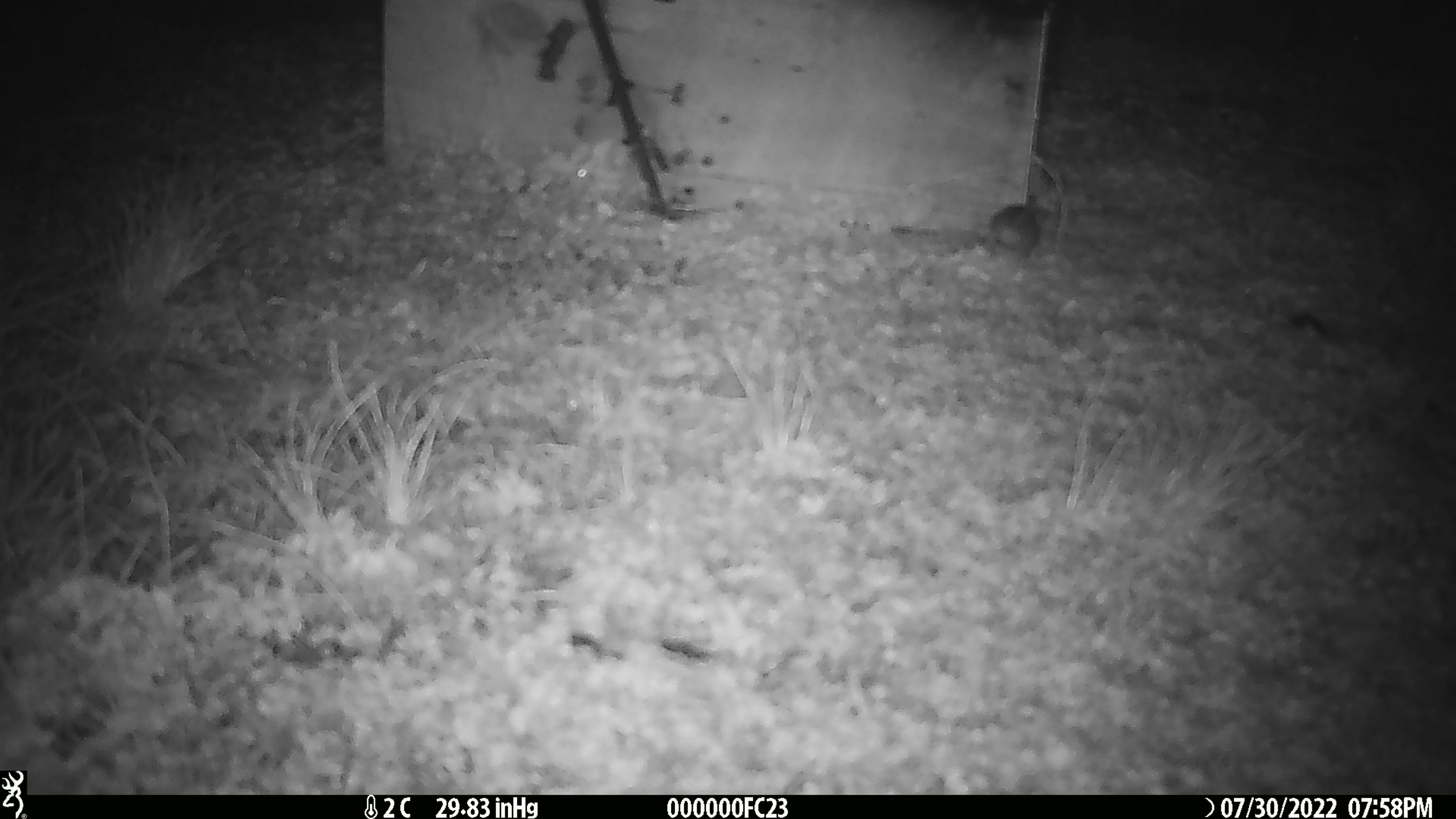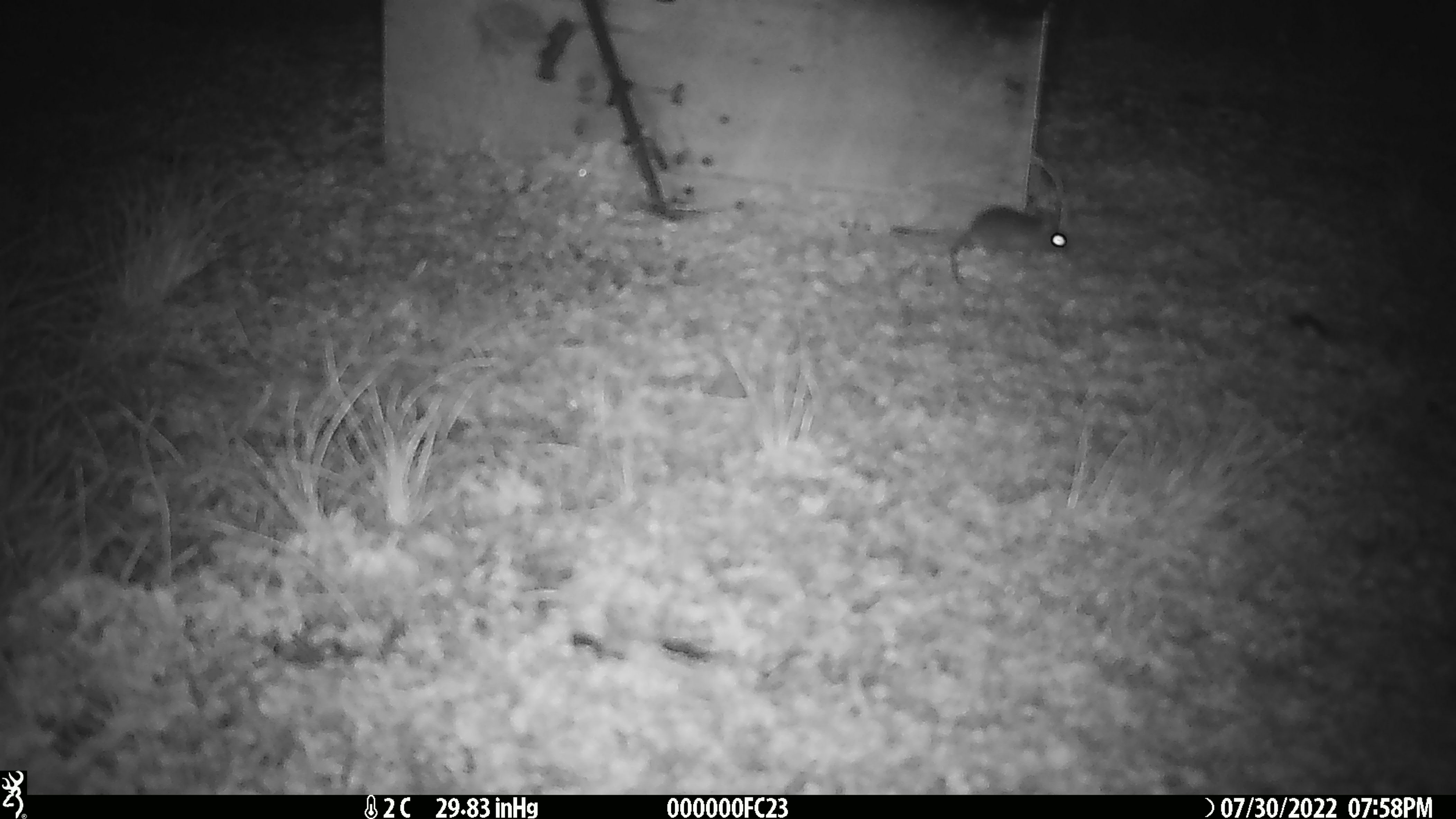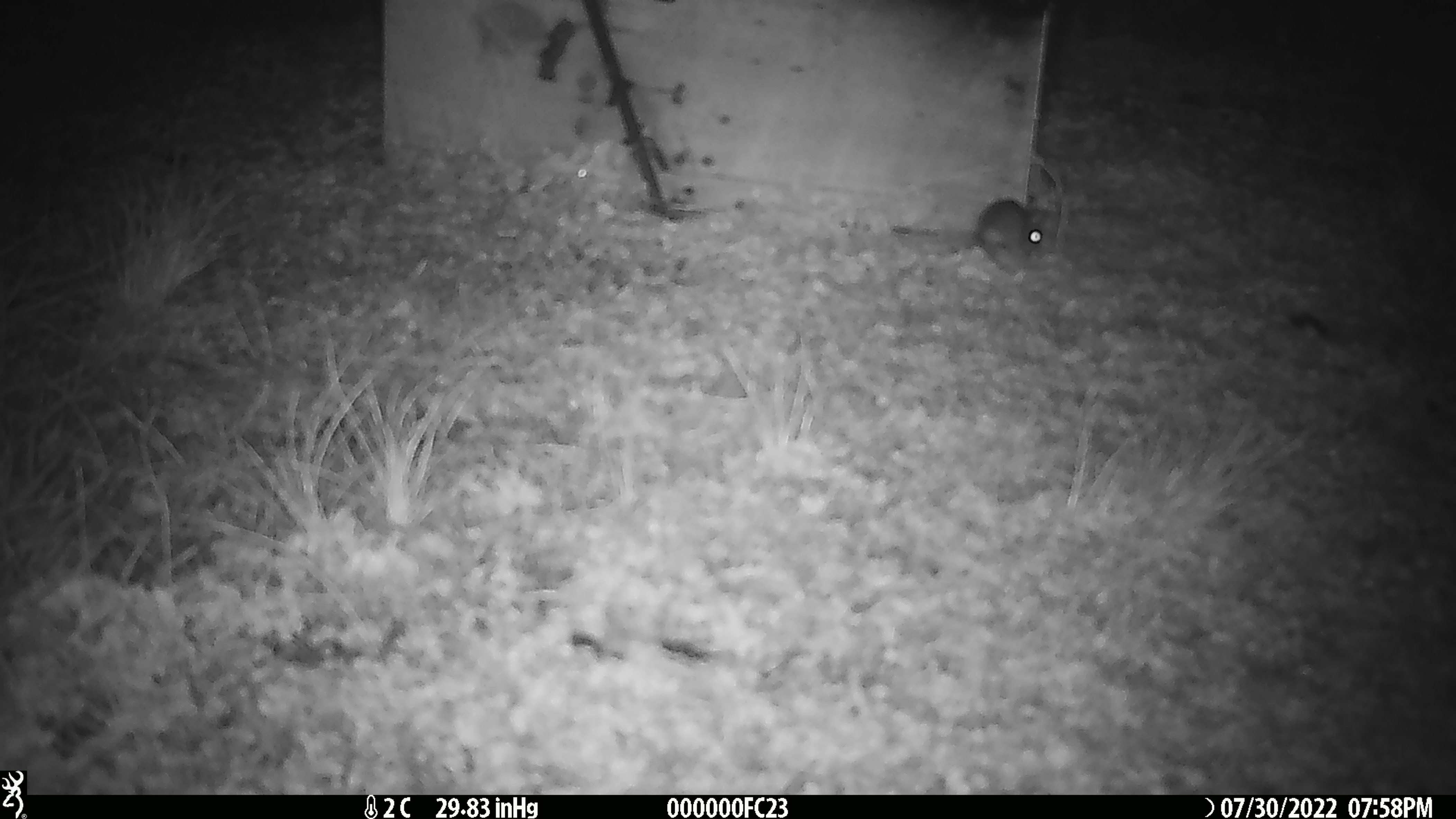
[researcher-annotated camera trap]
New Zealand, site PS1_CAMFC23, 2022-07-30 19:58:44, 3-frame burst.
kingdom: Animalia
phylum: Chordata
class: Mammalia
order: Rodentia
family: Muridae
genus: Mus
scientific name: Mus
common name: mouse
Mouse (Mus).